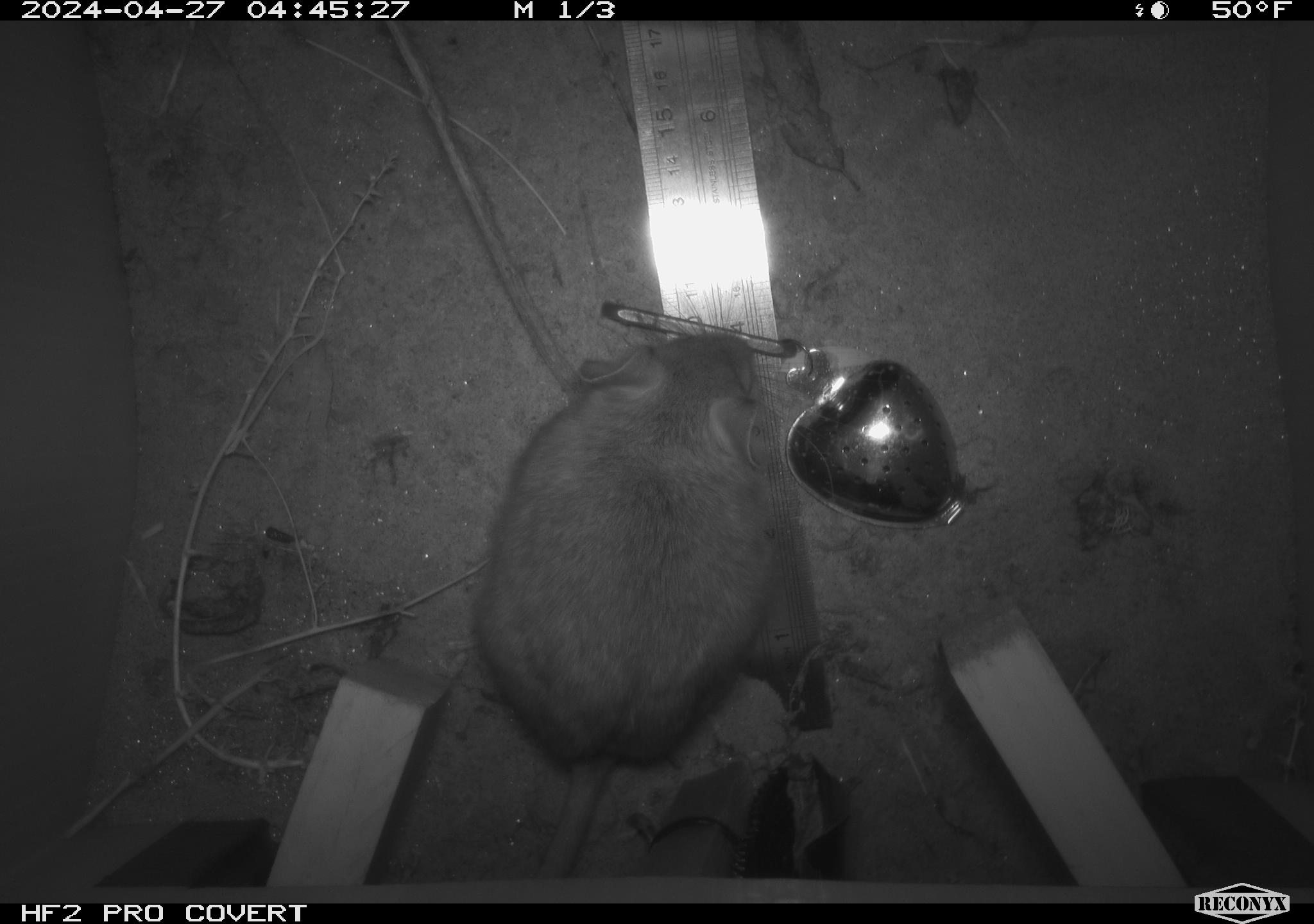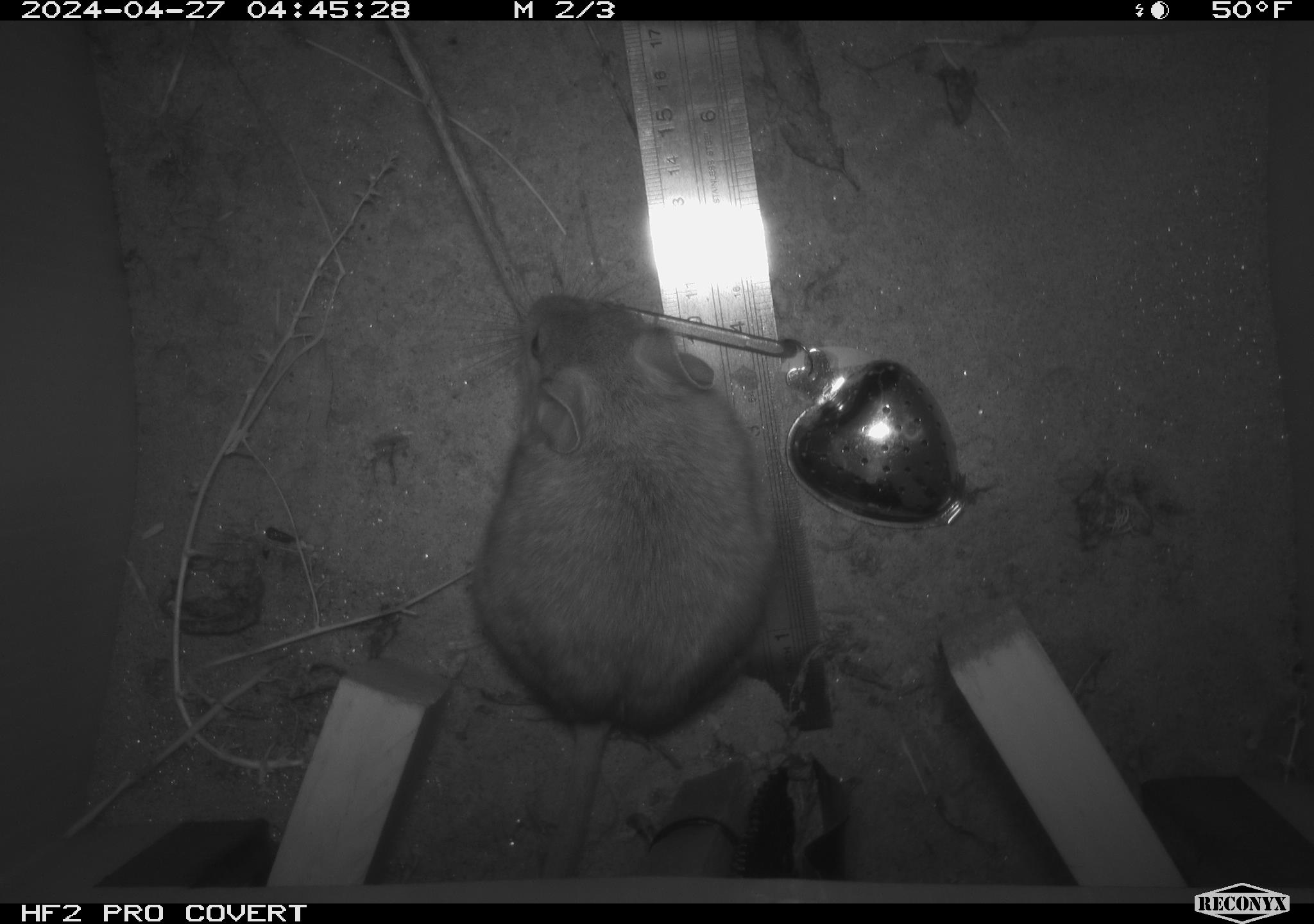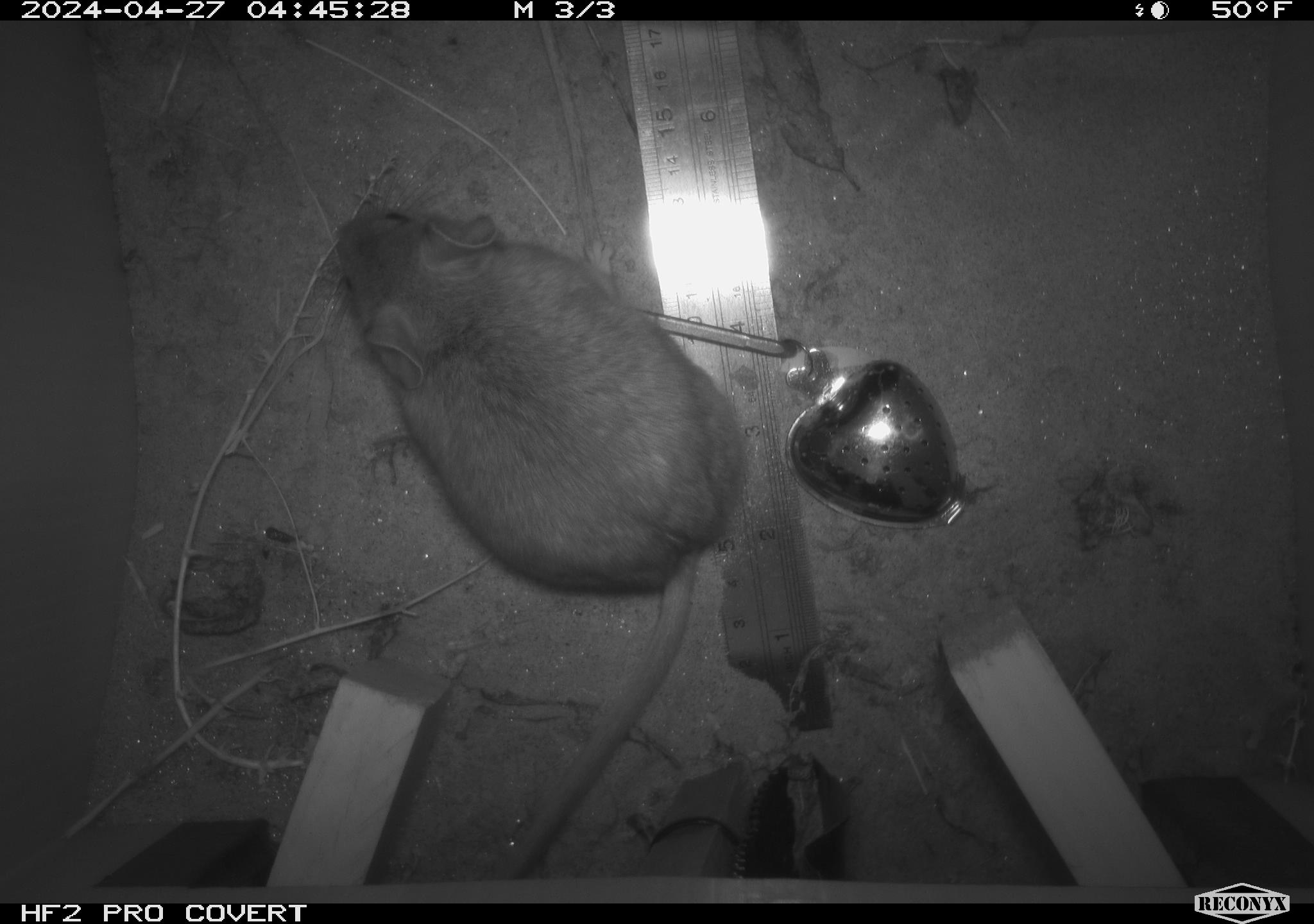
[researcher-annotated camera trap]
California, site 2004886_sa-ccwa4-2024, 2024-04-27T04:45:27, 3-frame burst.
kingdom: Animalia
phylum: Chordata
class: Mammalia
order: Rodentia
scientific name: Rodentia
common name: woodrat or rat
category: woodrat or rat species